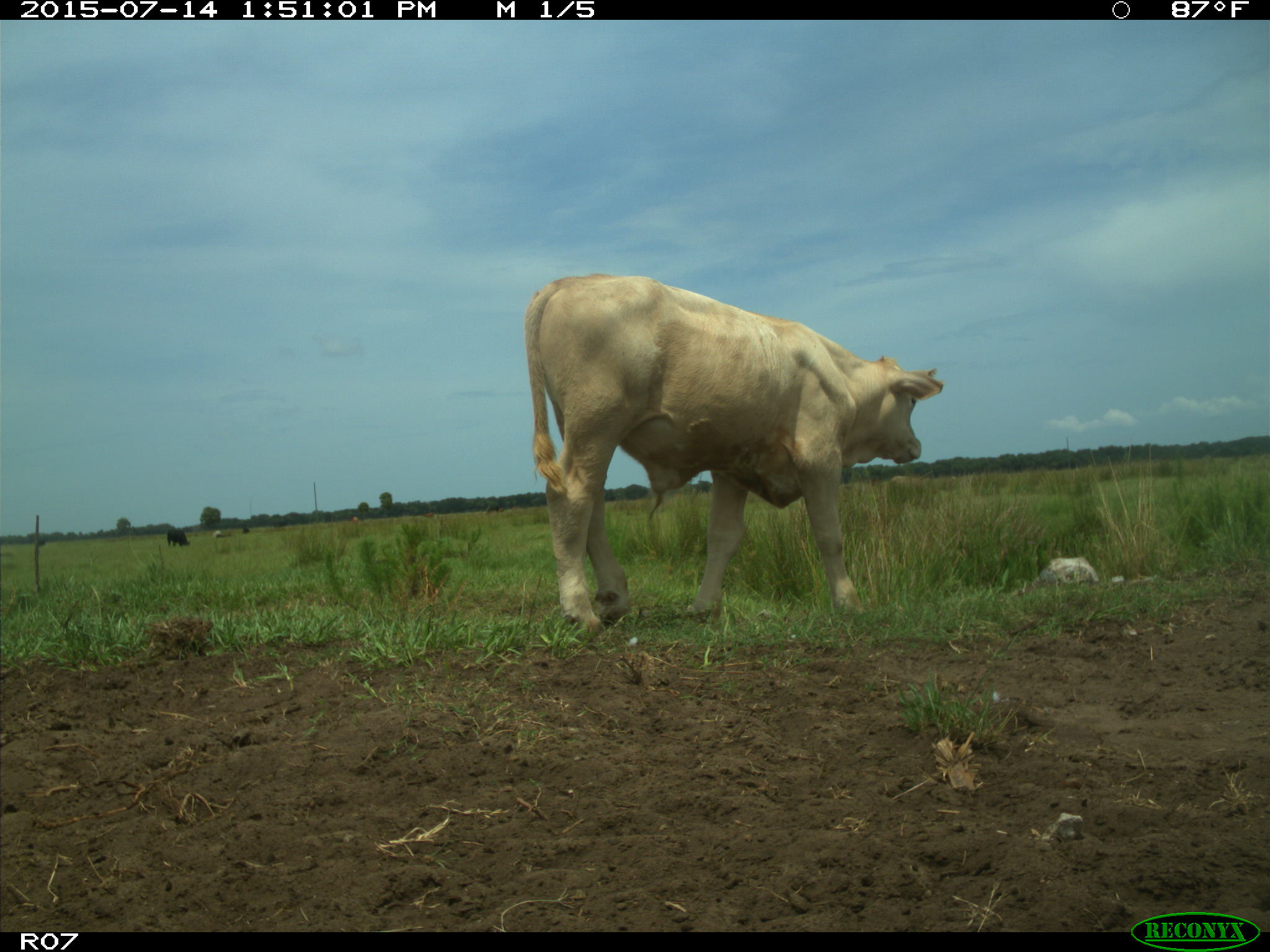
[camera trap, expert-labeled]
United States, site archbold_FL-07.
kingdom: Animalia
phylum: Chordata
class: Mammalia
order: Artiodactyla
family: Bovidae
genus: Bos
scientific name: Bos taurus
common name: domestic cow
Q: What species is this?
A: Bos taurus (domestic cow).